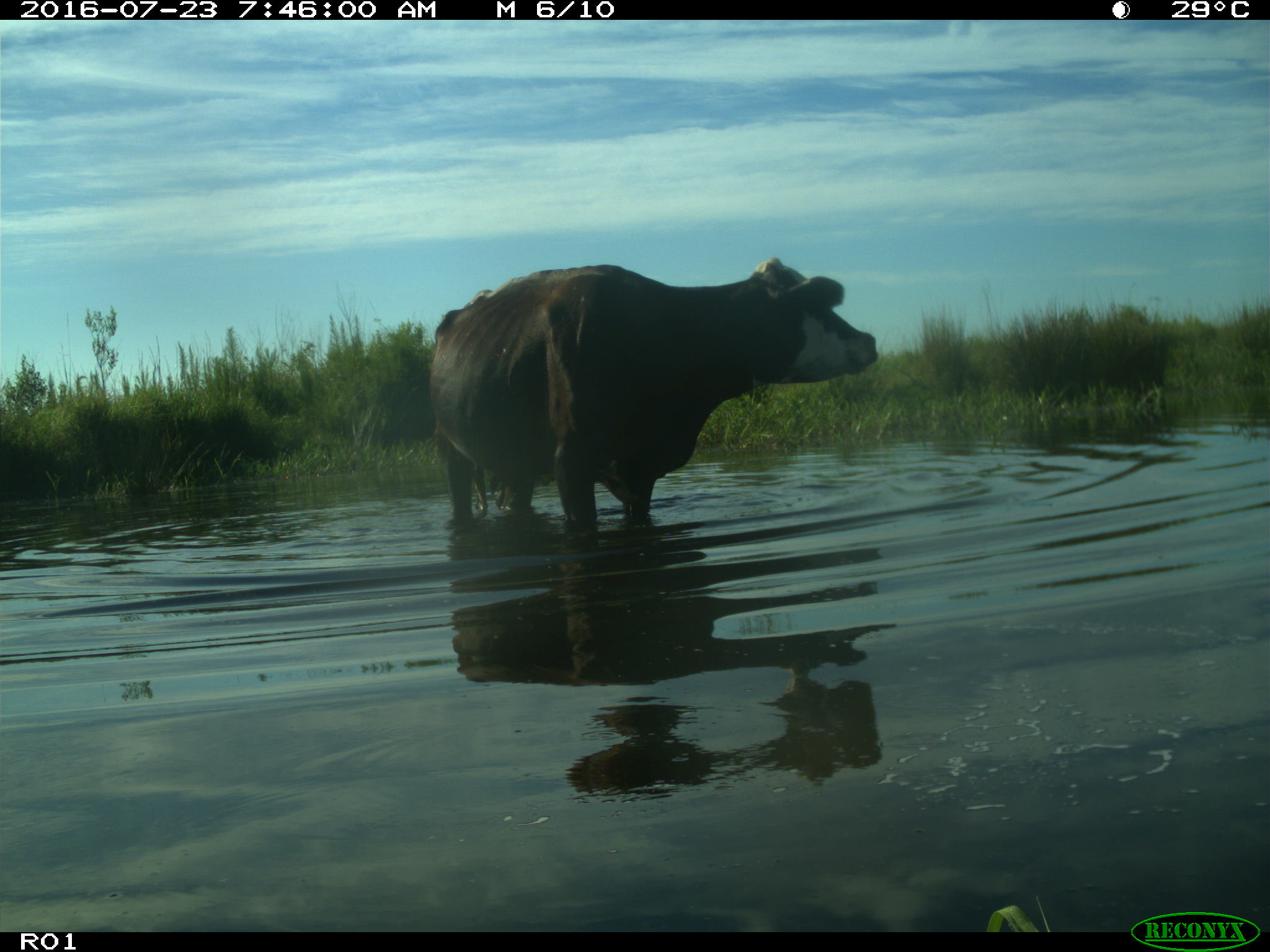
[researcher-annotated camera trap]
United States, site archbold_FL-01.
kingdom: Animalia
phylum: Chordata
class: Mammalia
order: Artiodactyla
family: Bovidae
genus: Bos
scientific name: Bos taurus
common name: domestic cow